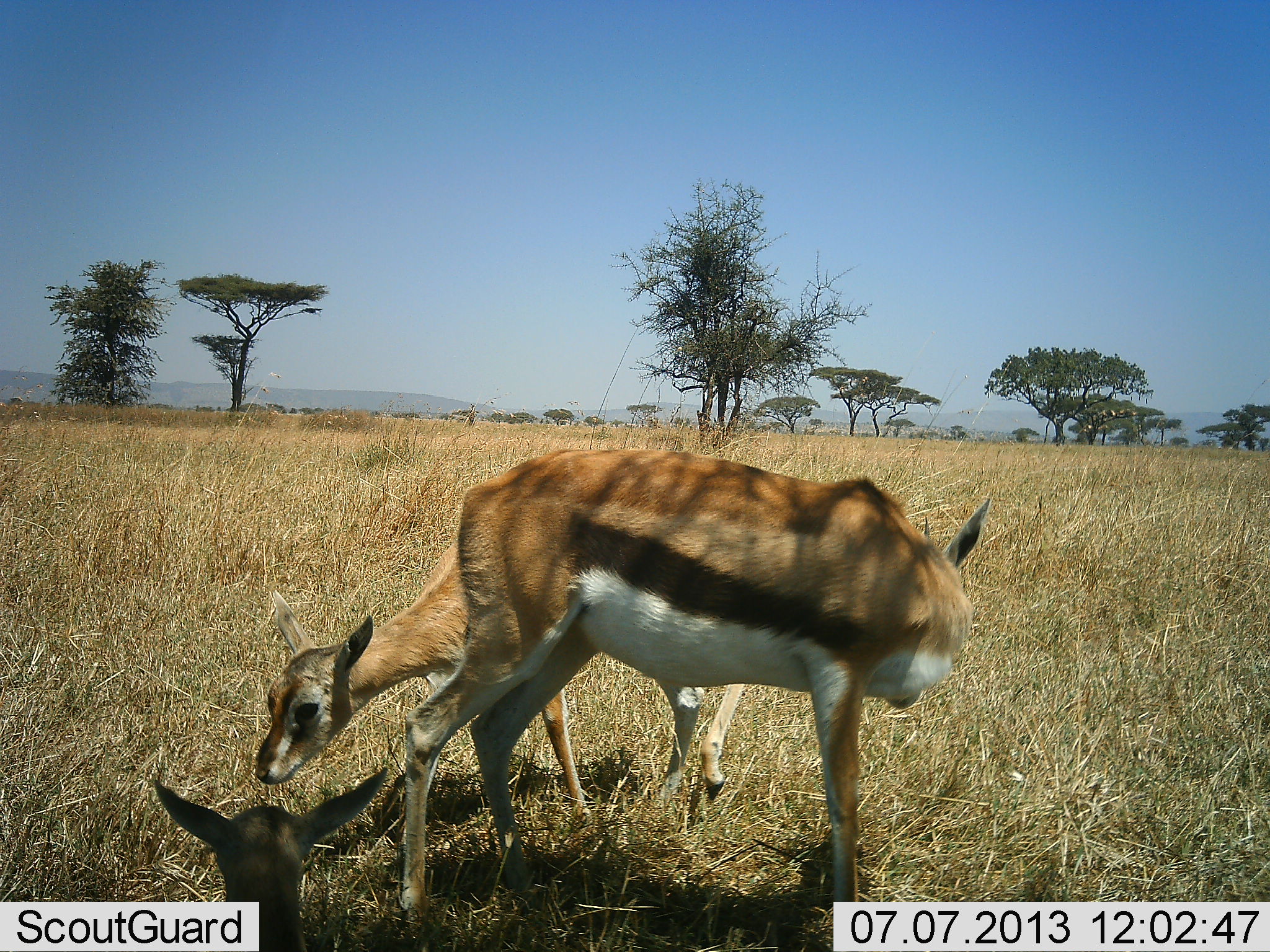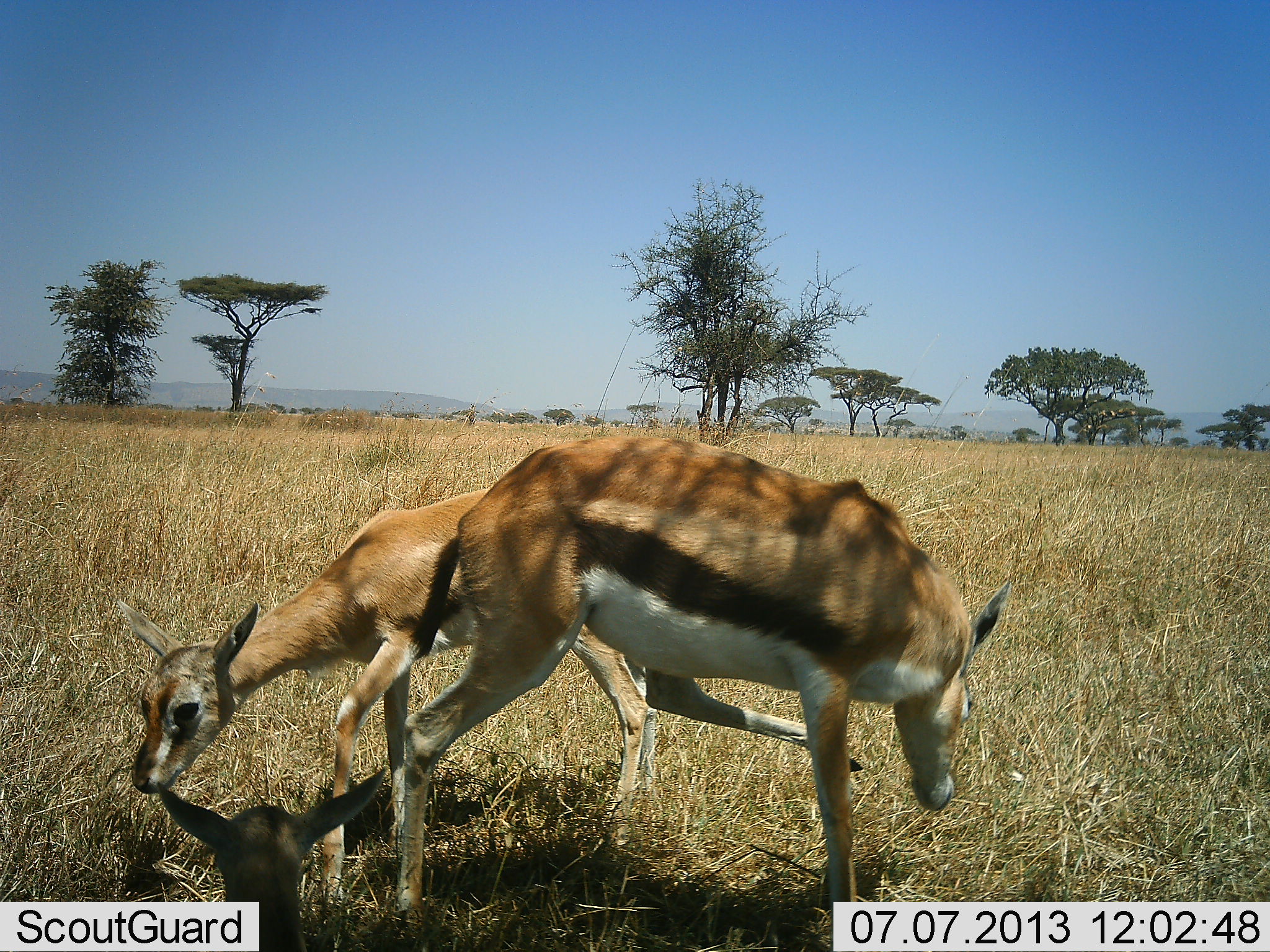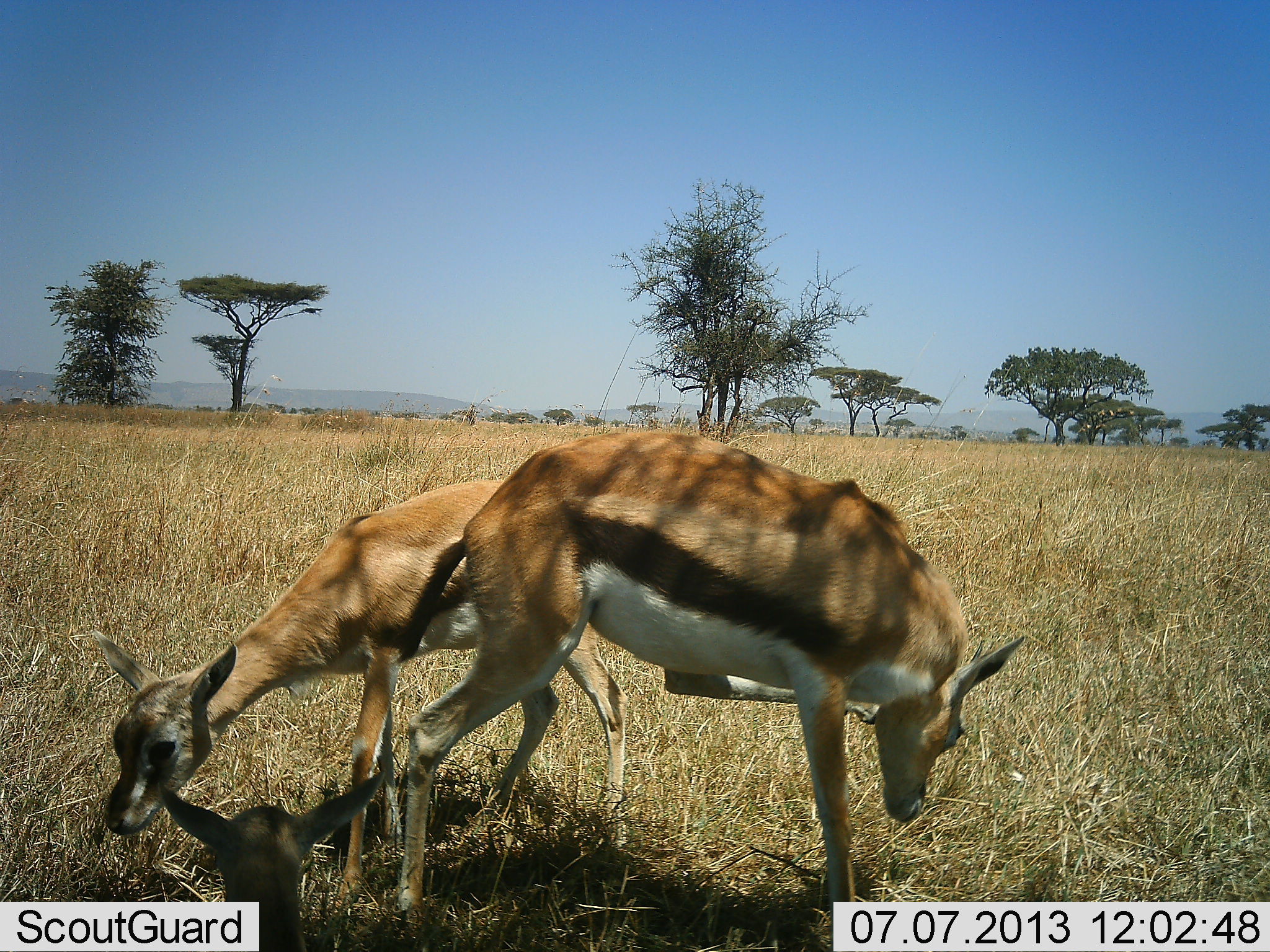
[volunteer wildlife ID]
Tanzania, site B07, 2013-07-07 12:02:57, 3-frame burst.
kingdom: Animalia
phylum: Chordata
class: Mammalia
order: Artiodactyla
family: Bovidae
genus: Eudorcas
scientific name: Eudorcas thomsonii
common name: thomson's gazelle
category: gazellethomsons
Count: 3.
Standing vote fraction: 90%.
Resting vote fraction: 40%.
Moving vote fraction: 20%.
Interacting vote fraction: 0%.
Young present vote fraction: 50%.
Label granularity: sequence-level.